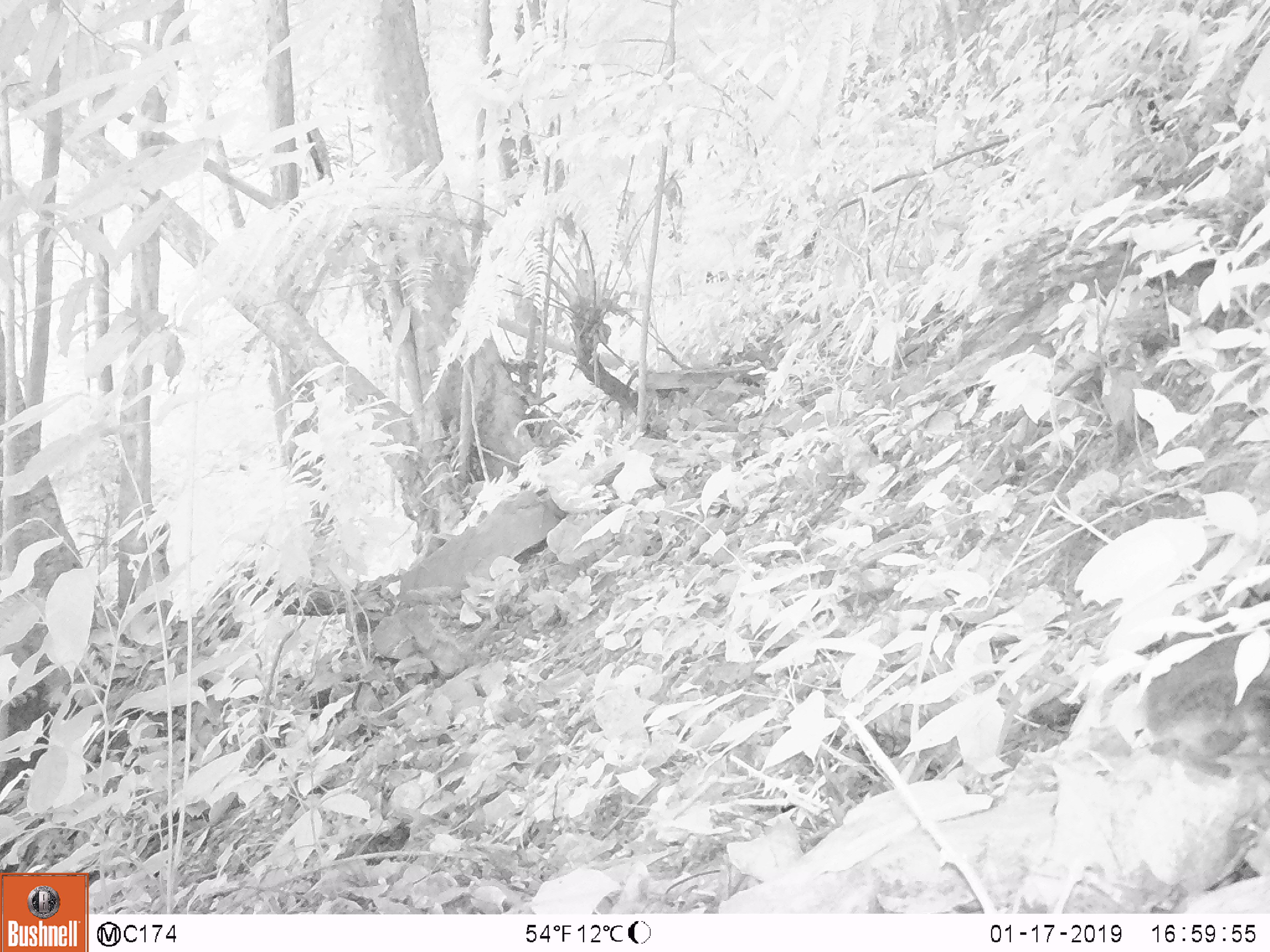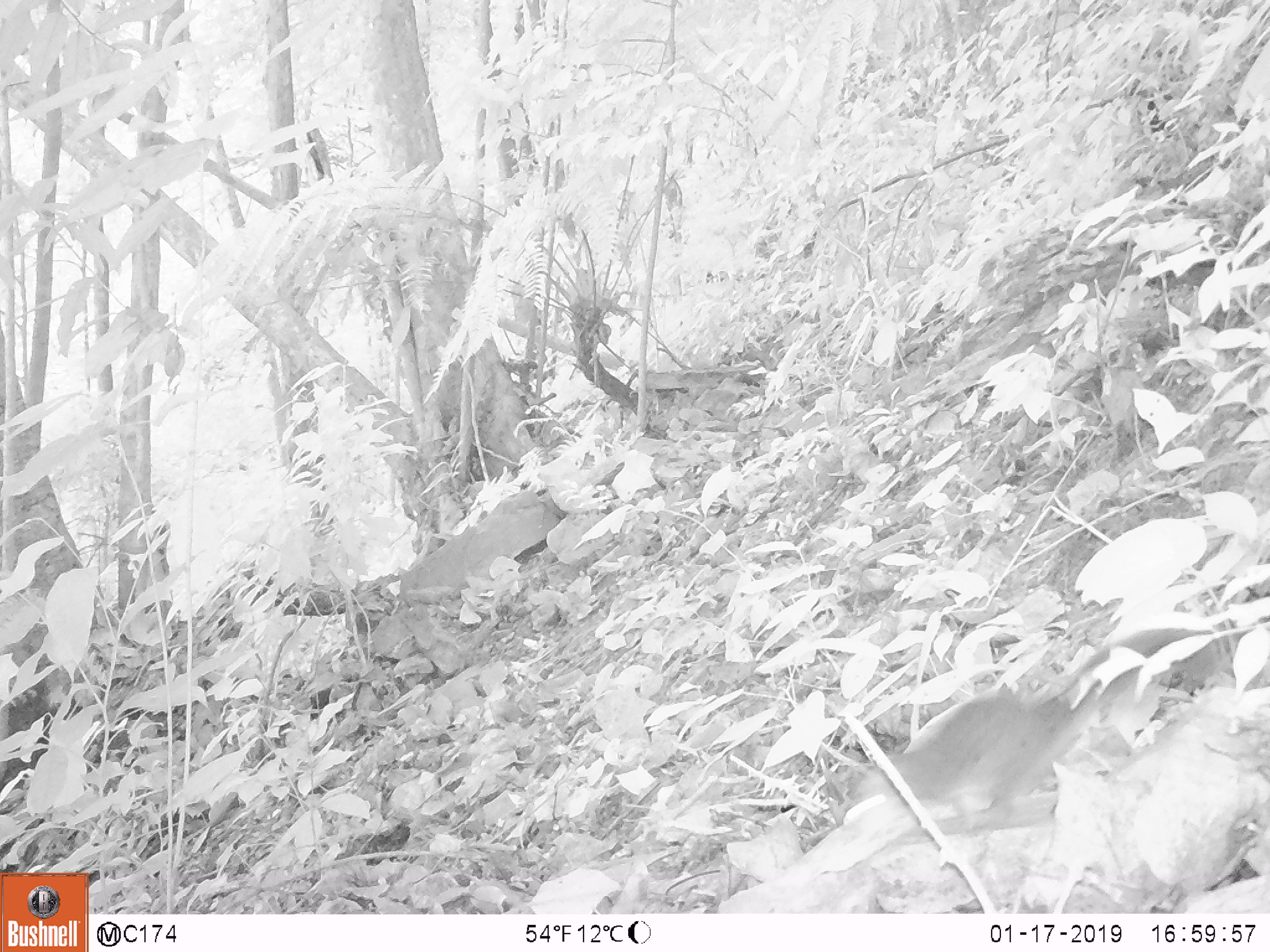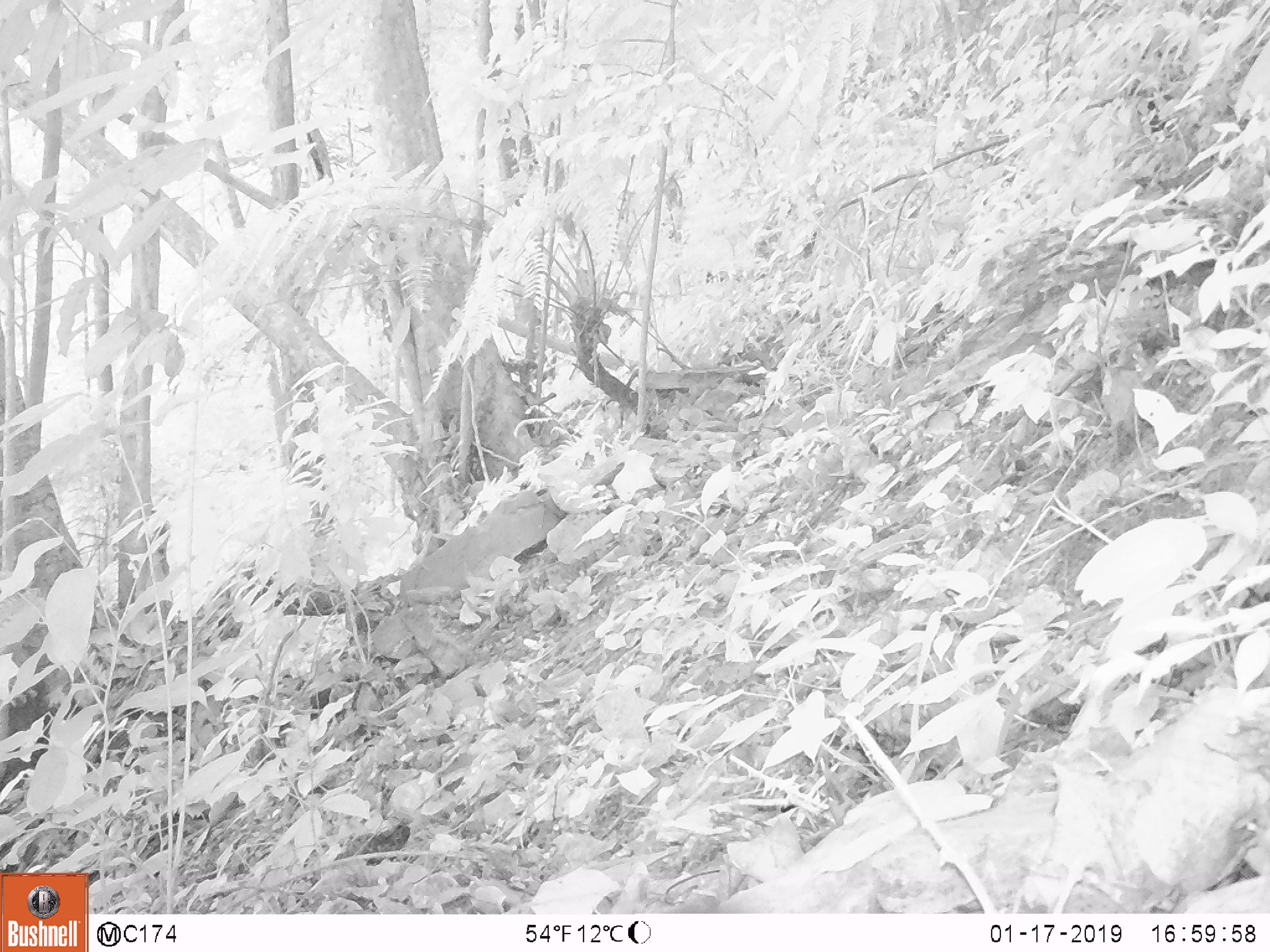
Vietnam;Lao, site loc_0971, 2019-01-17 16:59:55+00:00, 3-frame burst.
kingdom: Animalia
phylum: Chordata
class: Mammalia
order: Rodentia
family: Sciuridae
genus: Sciurus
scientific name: Sciurus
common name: squirrel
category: unidentified squirrel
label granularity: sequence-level